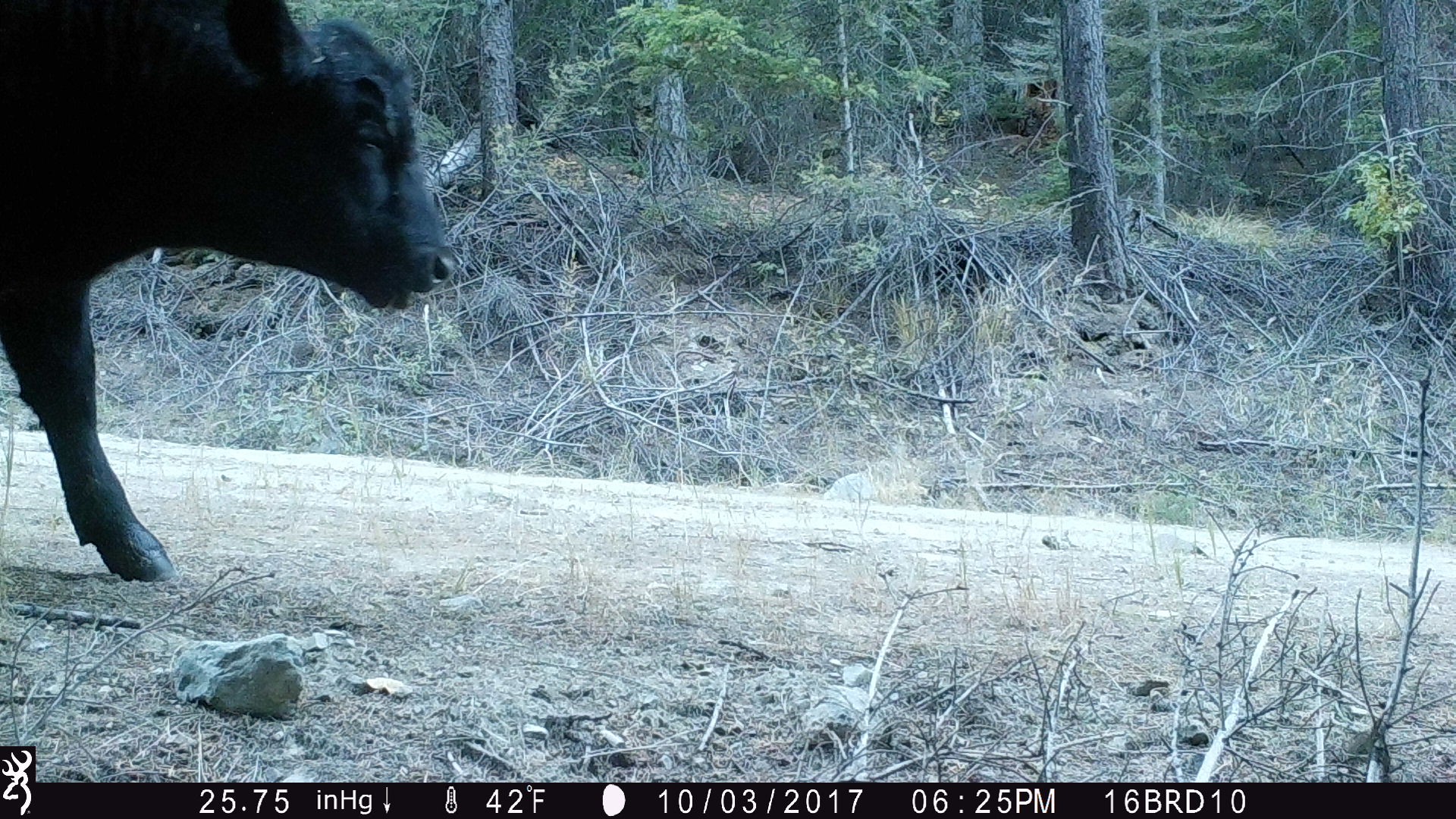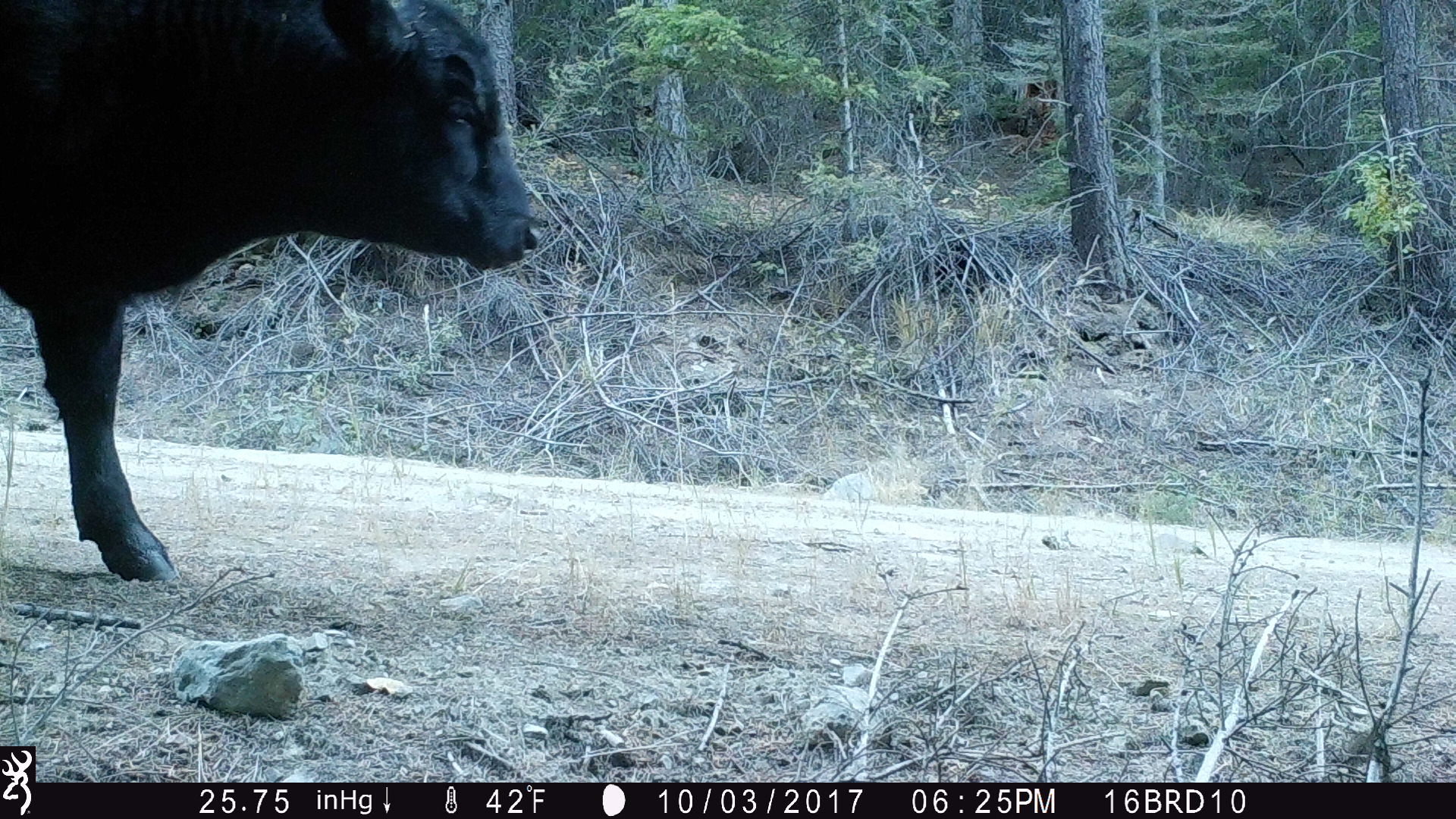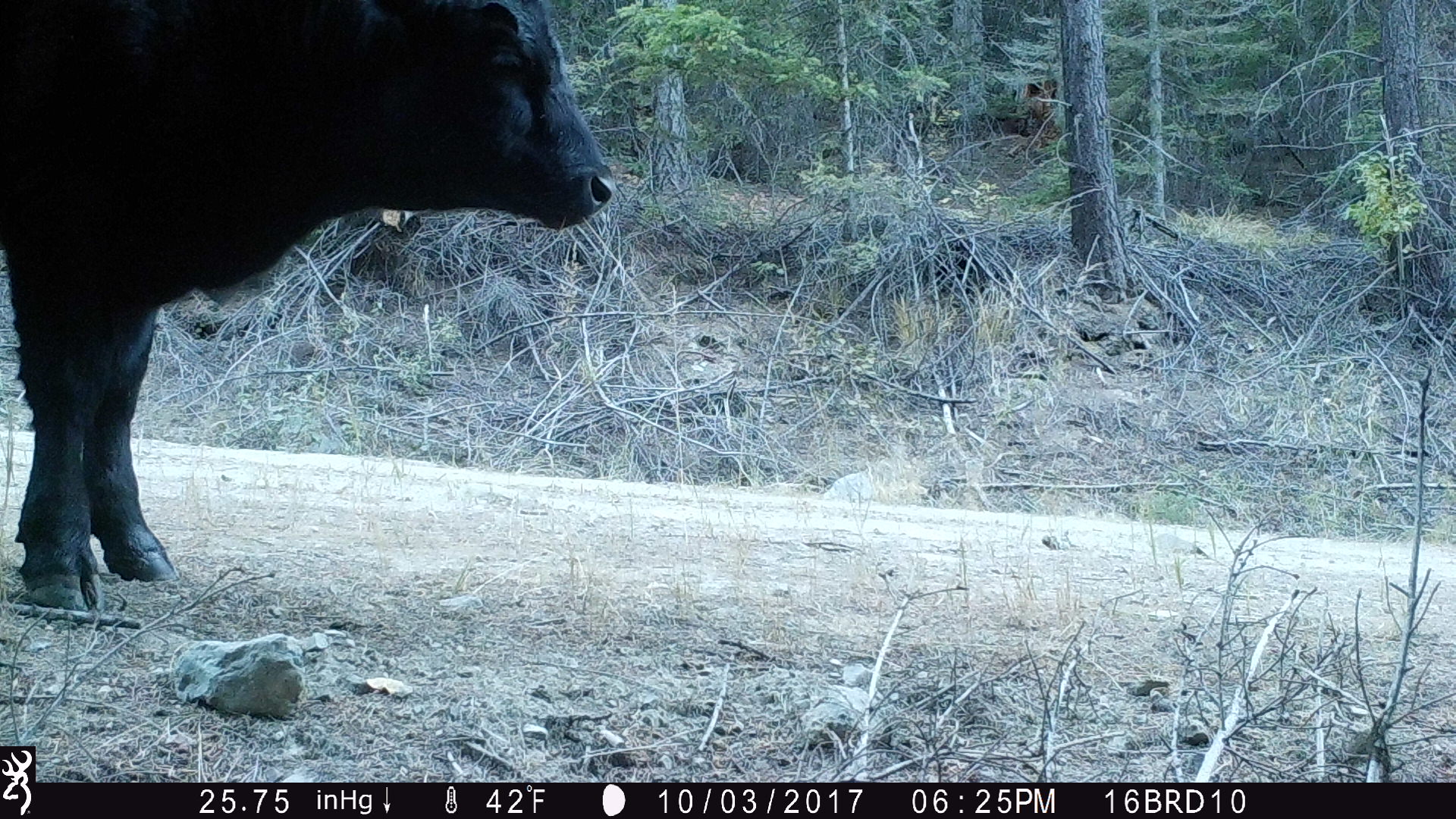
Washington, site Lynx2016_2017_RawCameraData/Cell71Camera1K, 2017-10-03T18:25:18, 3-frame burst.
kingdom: Animalia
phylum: Chordata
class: Mammalia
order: Artiodactyla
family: Bovidae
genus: Bos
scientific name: Bos taurus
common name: domestic cattle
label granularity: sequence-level